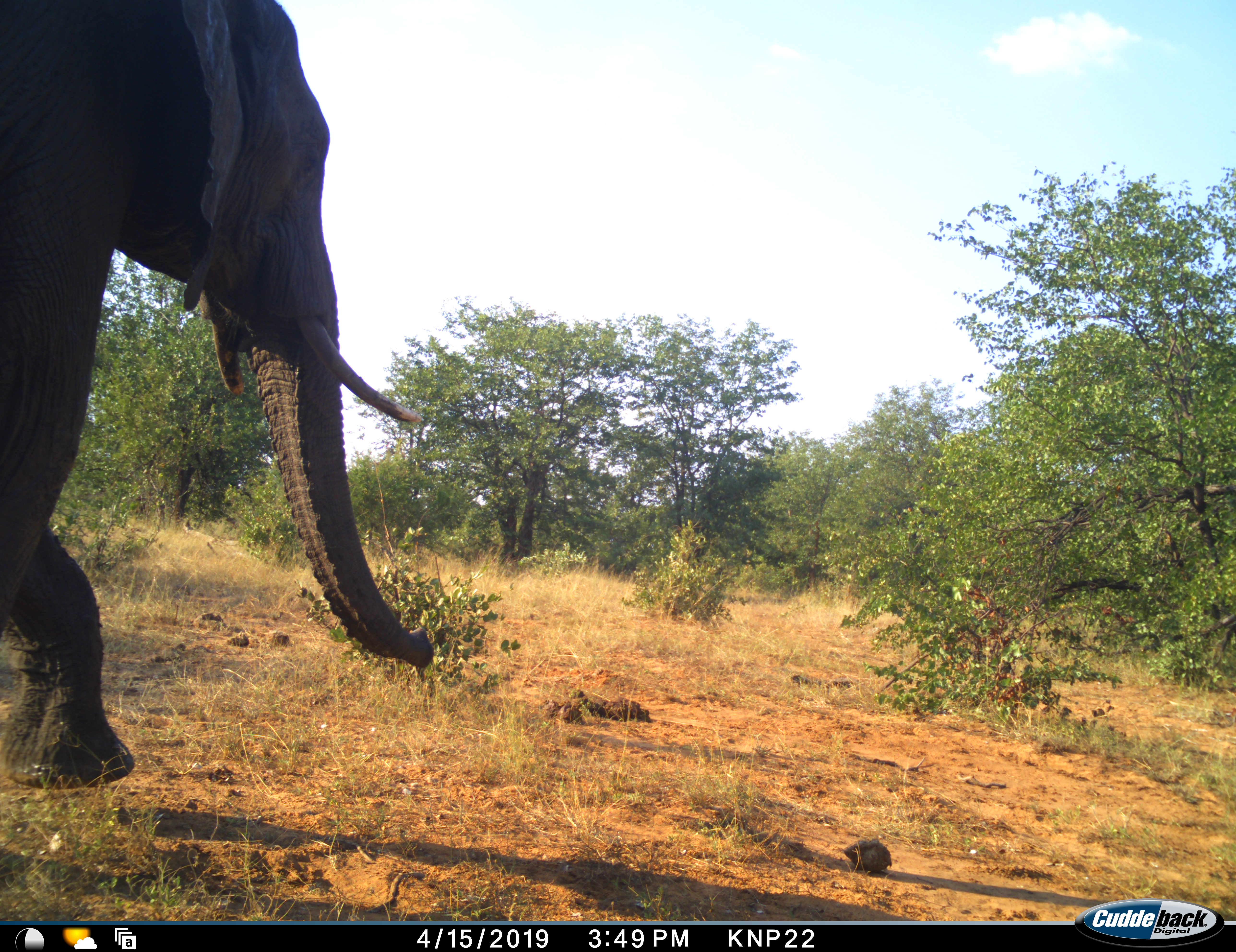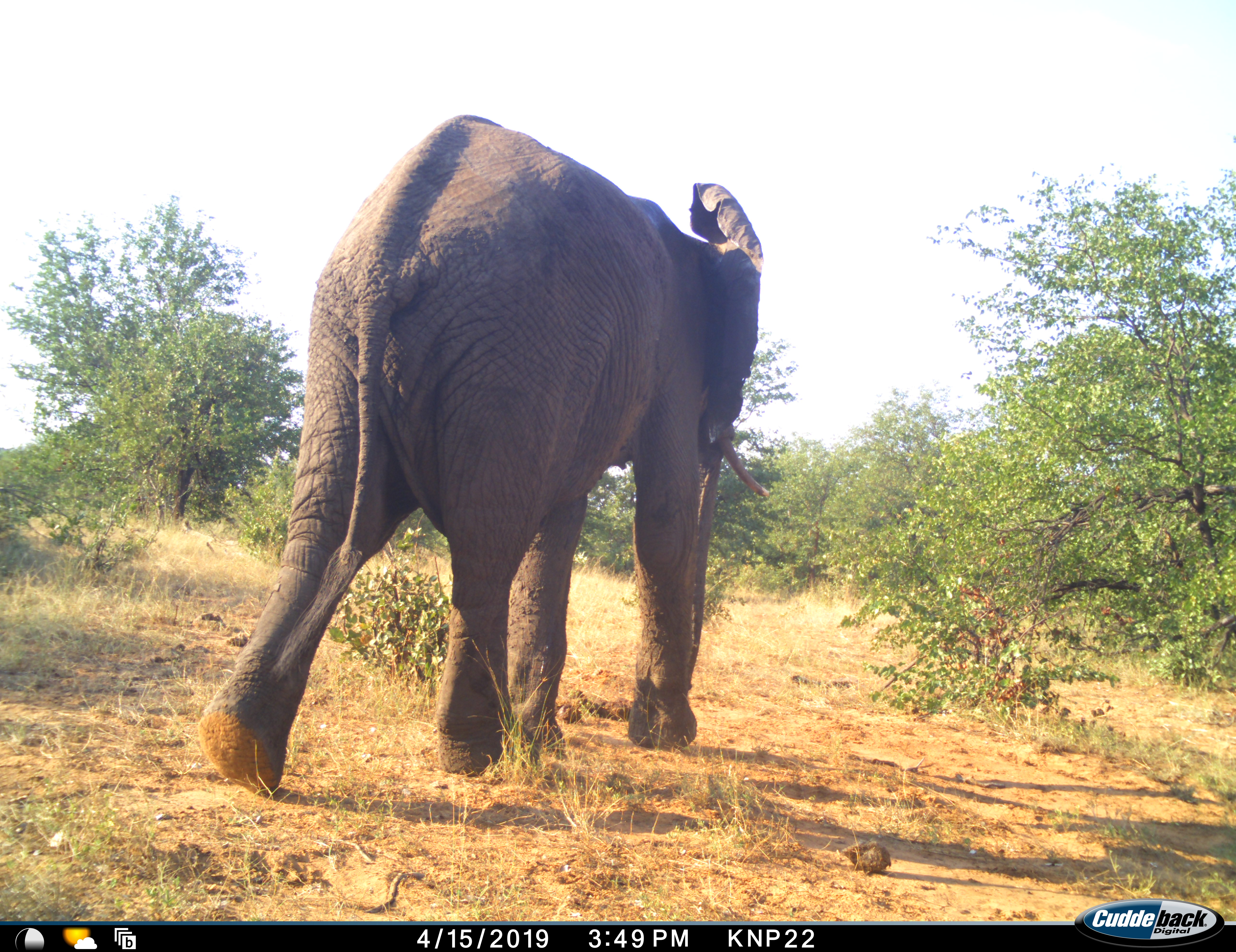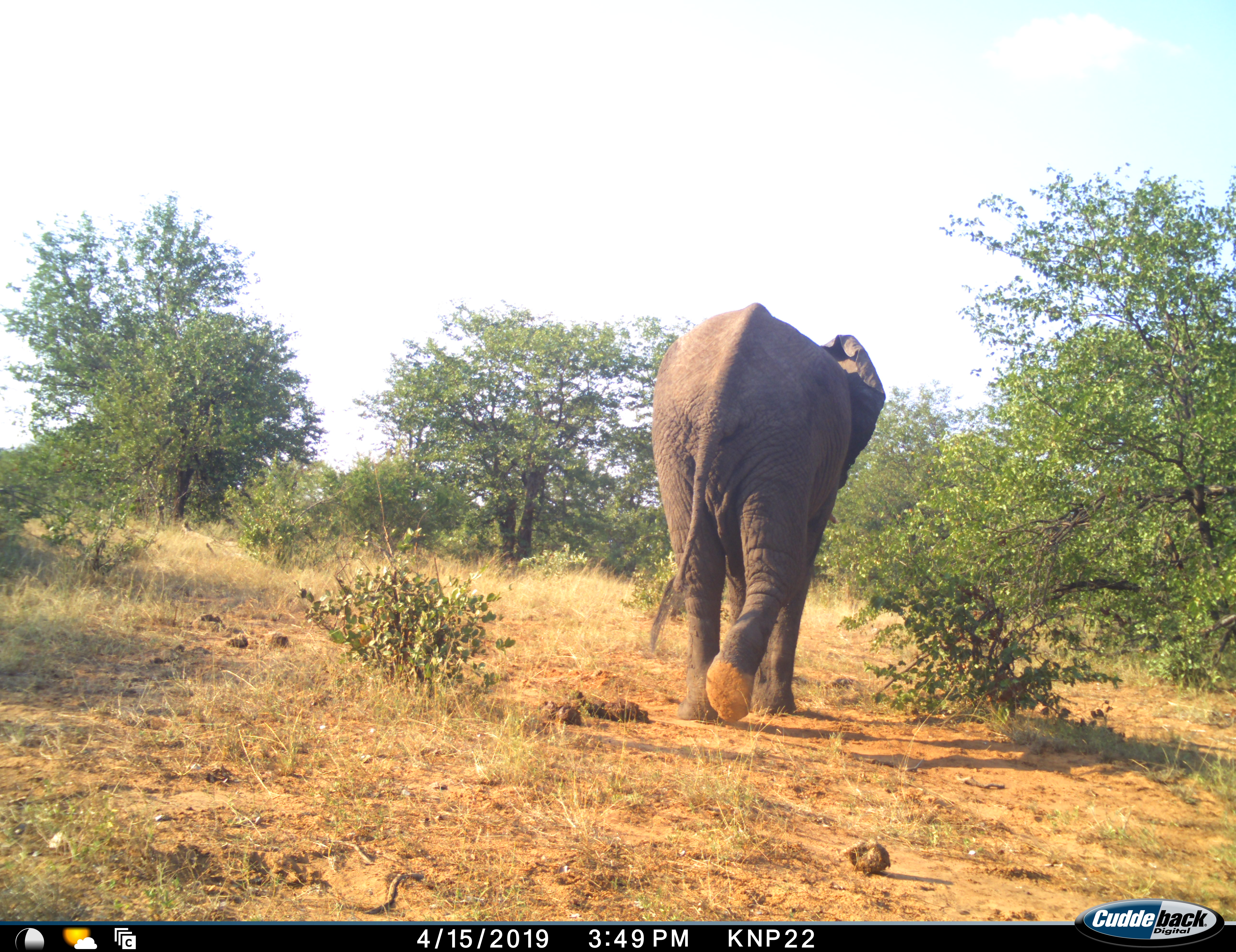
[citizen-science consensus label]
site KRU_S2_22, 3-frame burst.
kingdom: Animalia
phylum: Chordata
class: Mammalia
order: Proboscidea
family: Elephantidae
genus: Loxodonta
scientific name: Loxodonta africana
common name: african bush elephant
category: elephant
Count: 1.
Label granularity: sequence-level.